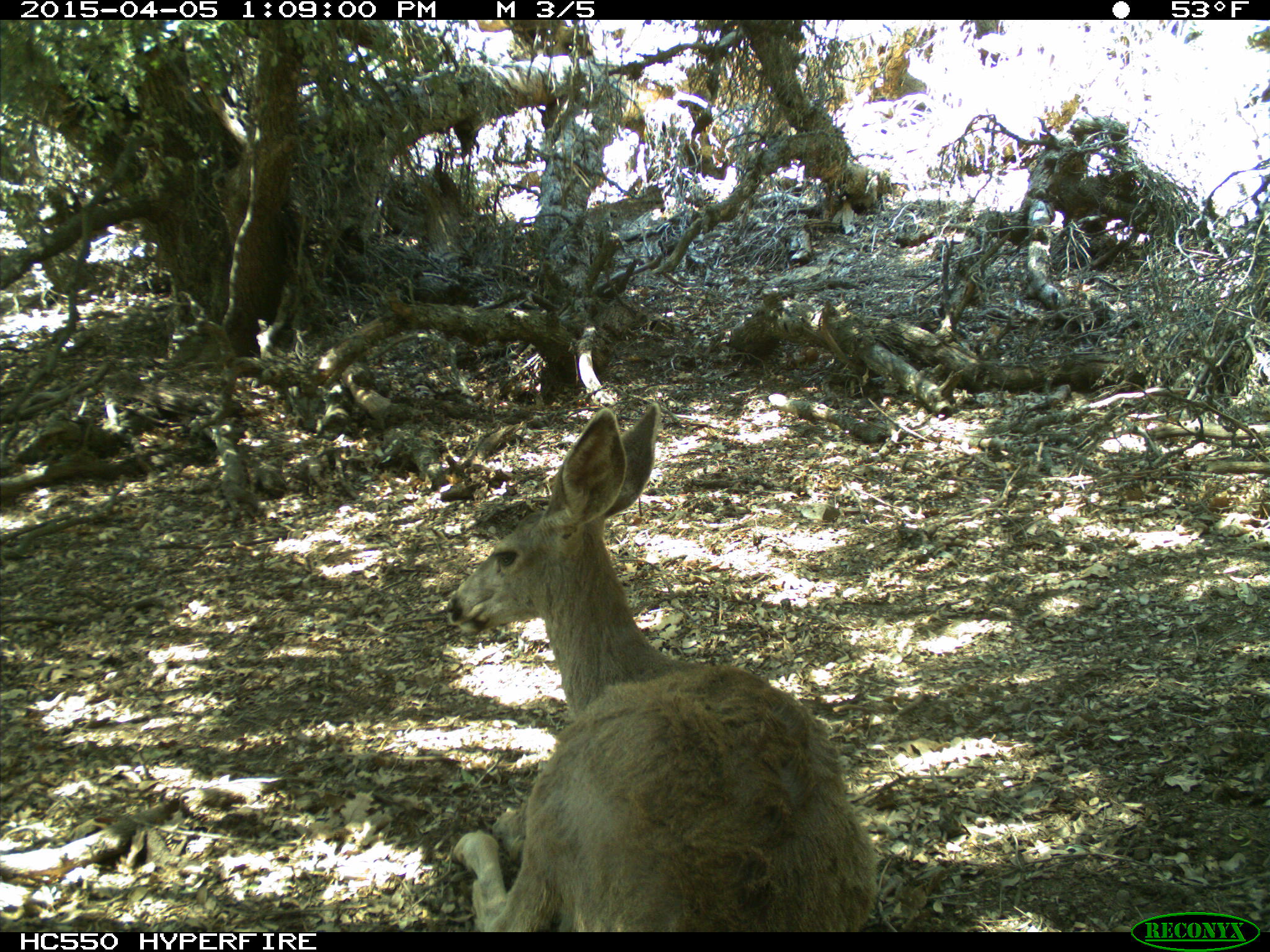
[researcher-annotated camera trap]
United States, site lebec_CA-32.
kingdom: Animalia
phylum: Chordata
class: Mammalia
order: Artiodactyla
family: Cervidae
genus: Odocoileus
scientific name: Odocoileus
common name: deer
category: unidentified deer